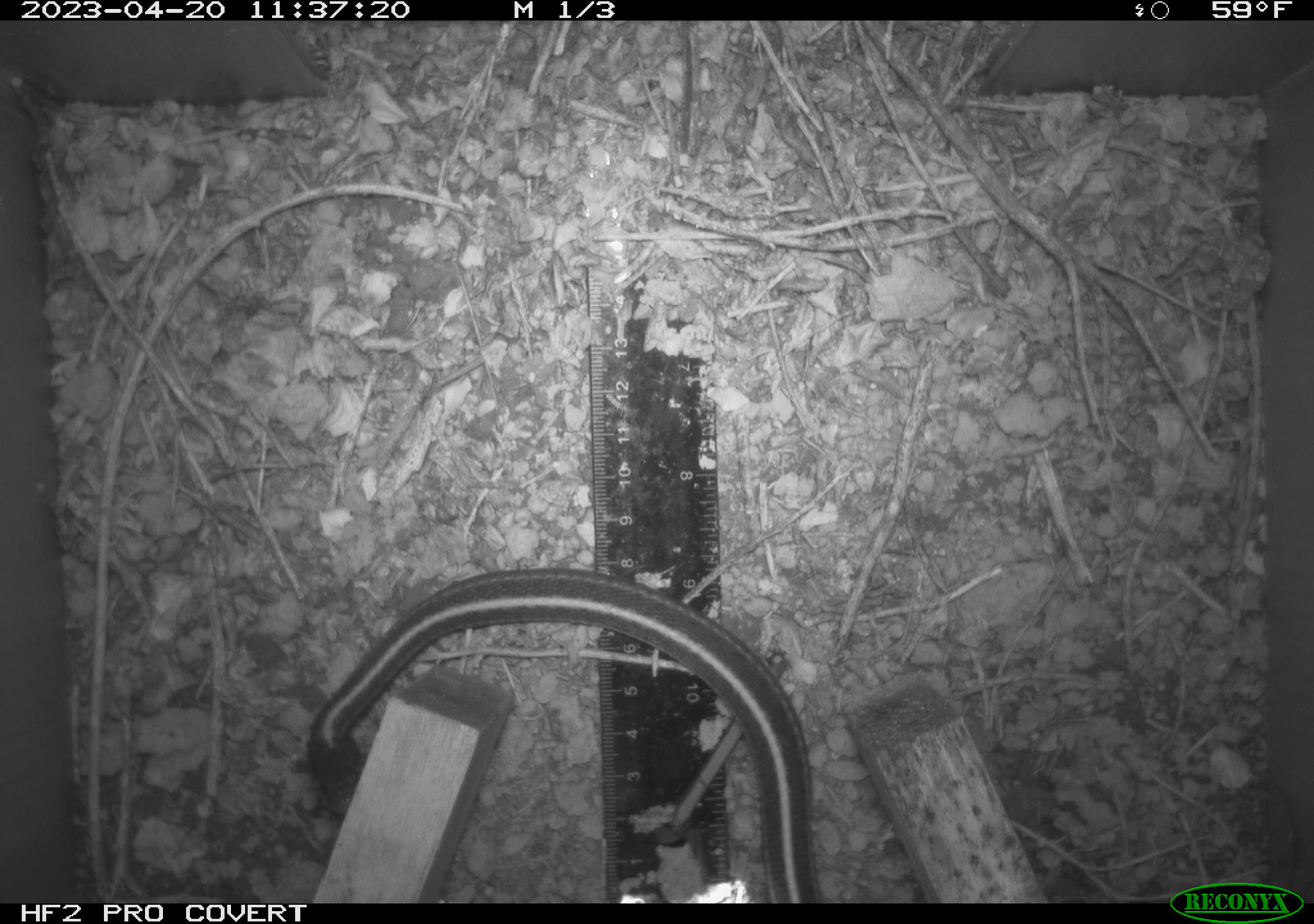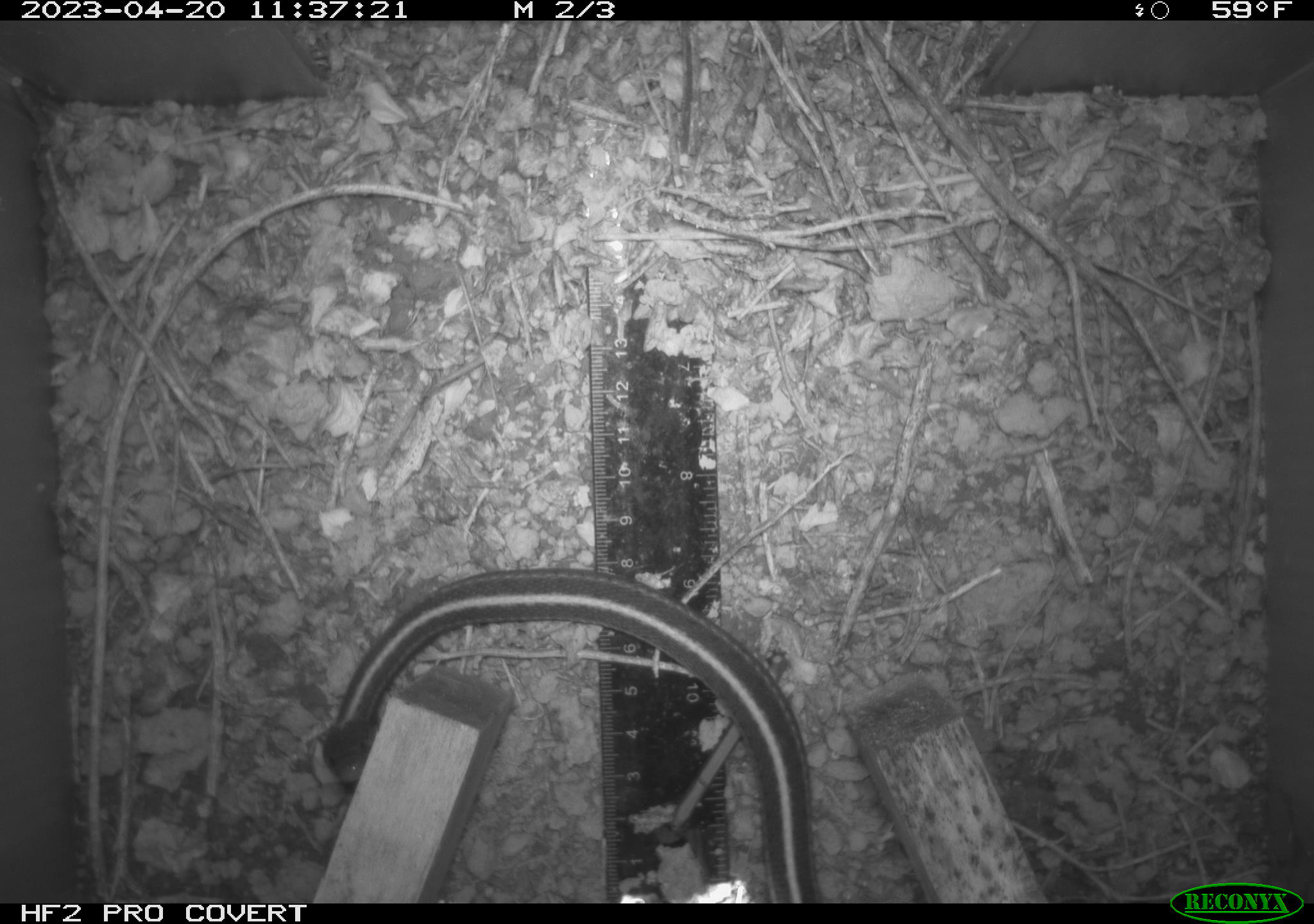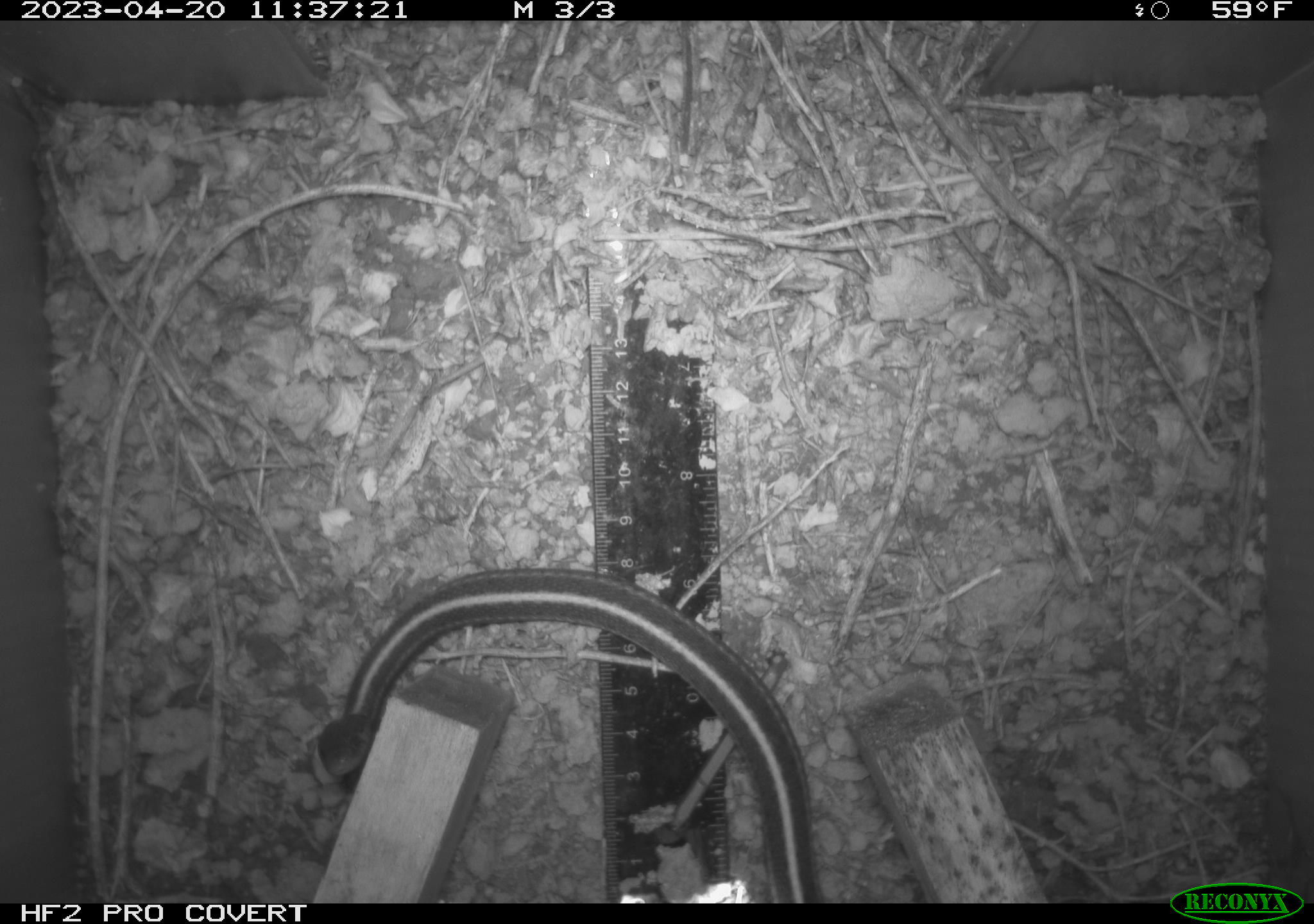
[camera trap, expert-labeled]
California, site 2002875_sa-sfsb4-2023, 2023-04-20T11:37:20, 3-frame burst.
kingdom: Animalia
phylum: Chordata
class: Reptilia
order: Squamata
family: Colubridae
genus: Thamnophis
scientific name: Thamnophis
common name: american gartersnakes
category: thamnophis species